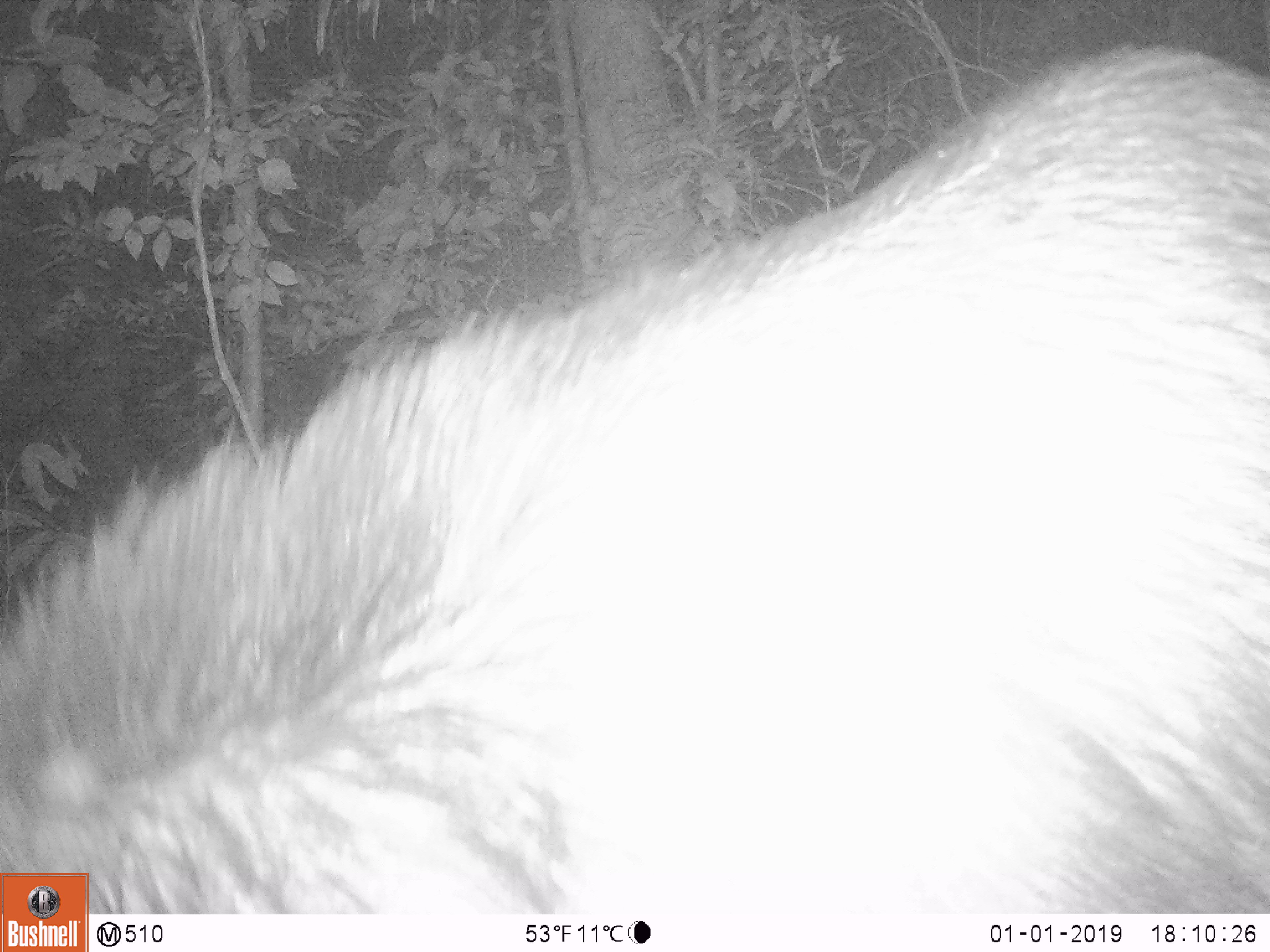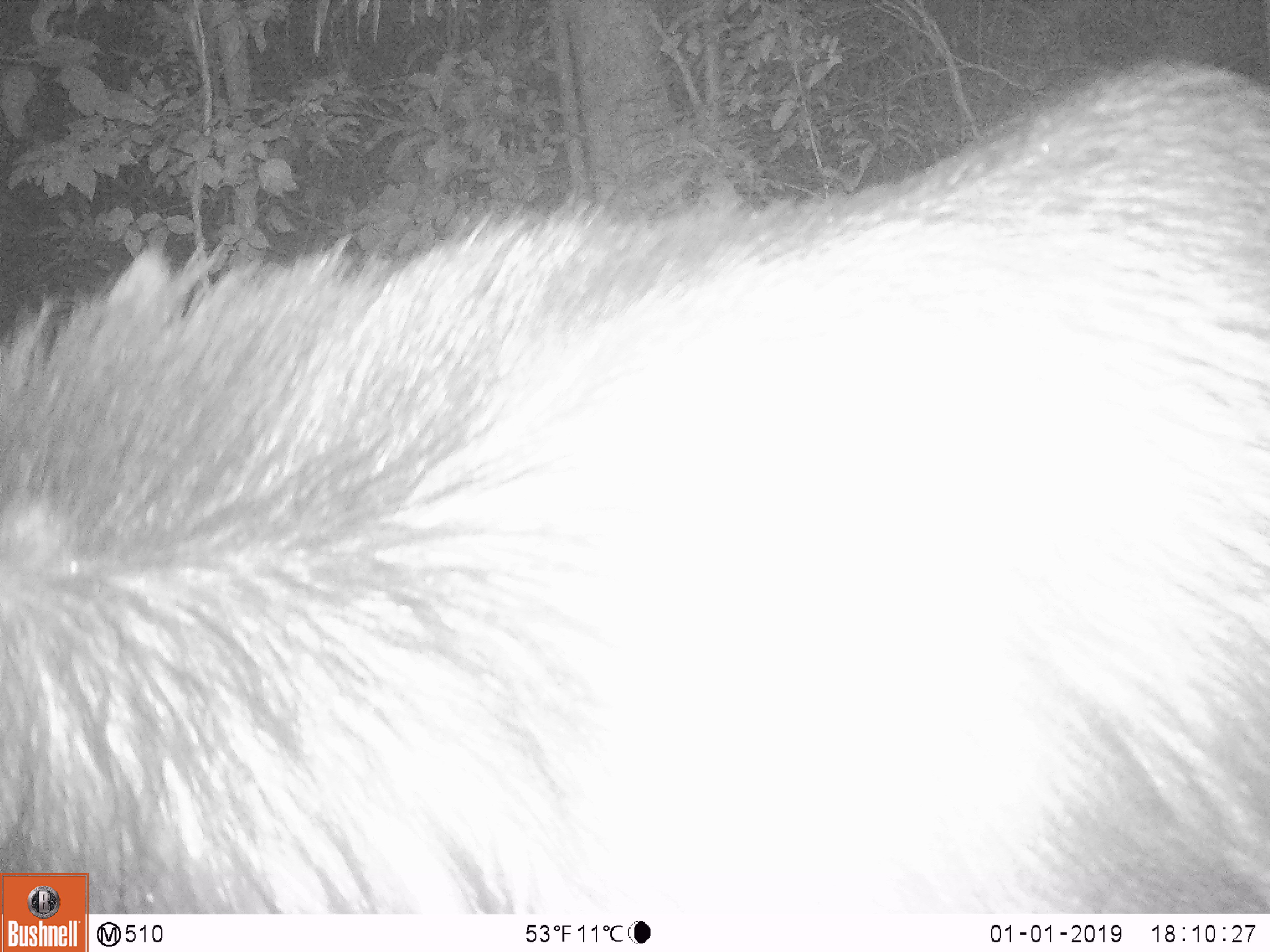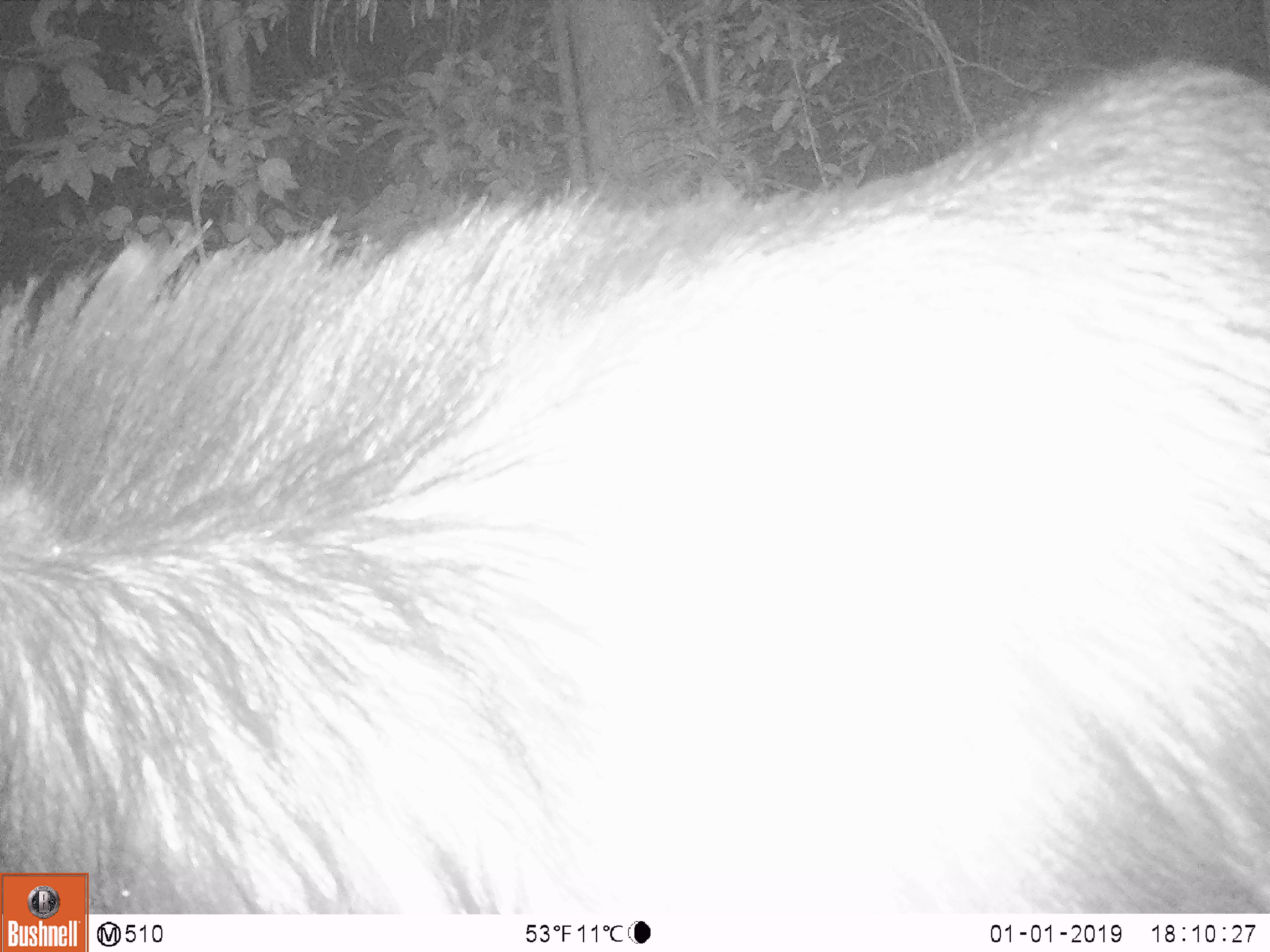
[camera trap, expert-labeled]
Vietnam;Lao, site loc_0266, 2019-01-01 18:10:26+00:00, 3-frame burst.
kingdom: Animalia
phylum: Chordata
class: Mammalia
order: Artiodactyla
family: Bovidae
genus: Capricornis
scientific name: Capricornis sumatraensis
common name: chinese serow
Chinese serow (Capricornis sumatraensis). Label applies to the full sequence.